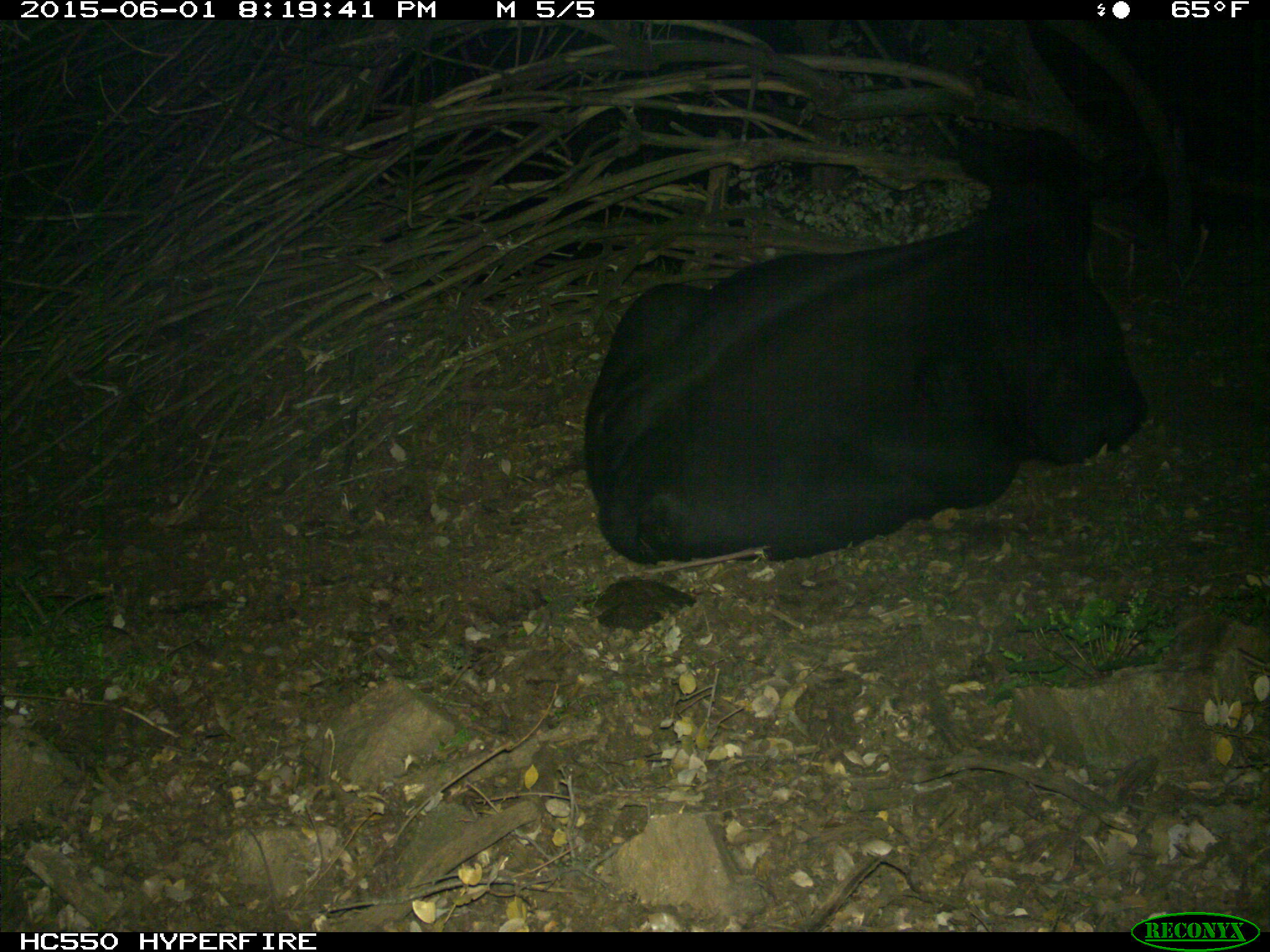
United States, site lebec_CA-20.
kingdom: Animalia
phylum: Chordata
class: Mammalia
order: Artiodactyla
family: Bovidae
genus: Bos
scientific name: Bos taurus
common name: domestic cow